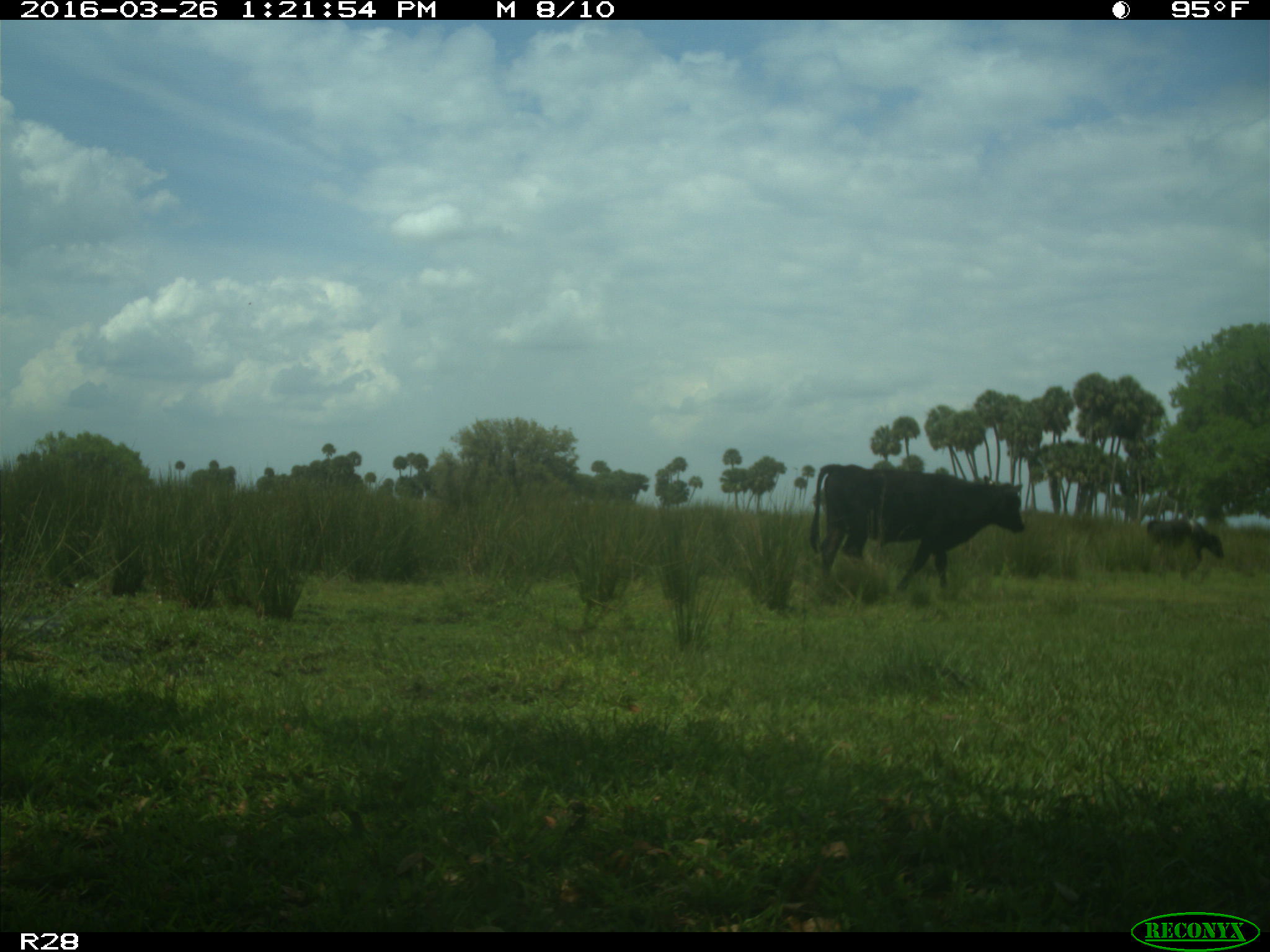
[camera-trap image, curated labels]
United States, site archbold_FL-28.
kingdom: Animalia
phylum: Chordata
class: Mammalia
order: Artiodactyla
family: Bovidae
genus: Bos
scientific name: Bos taurus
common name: domestic cow